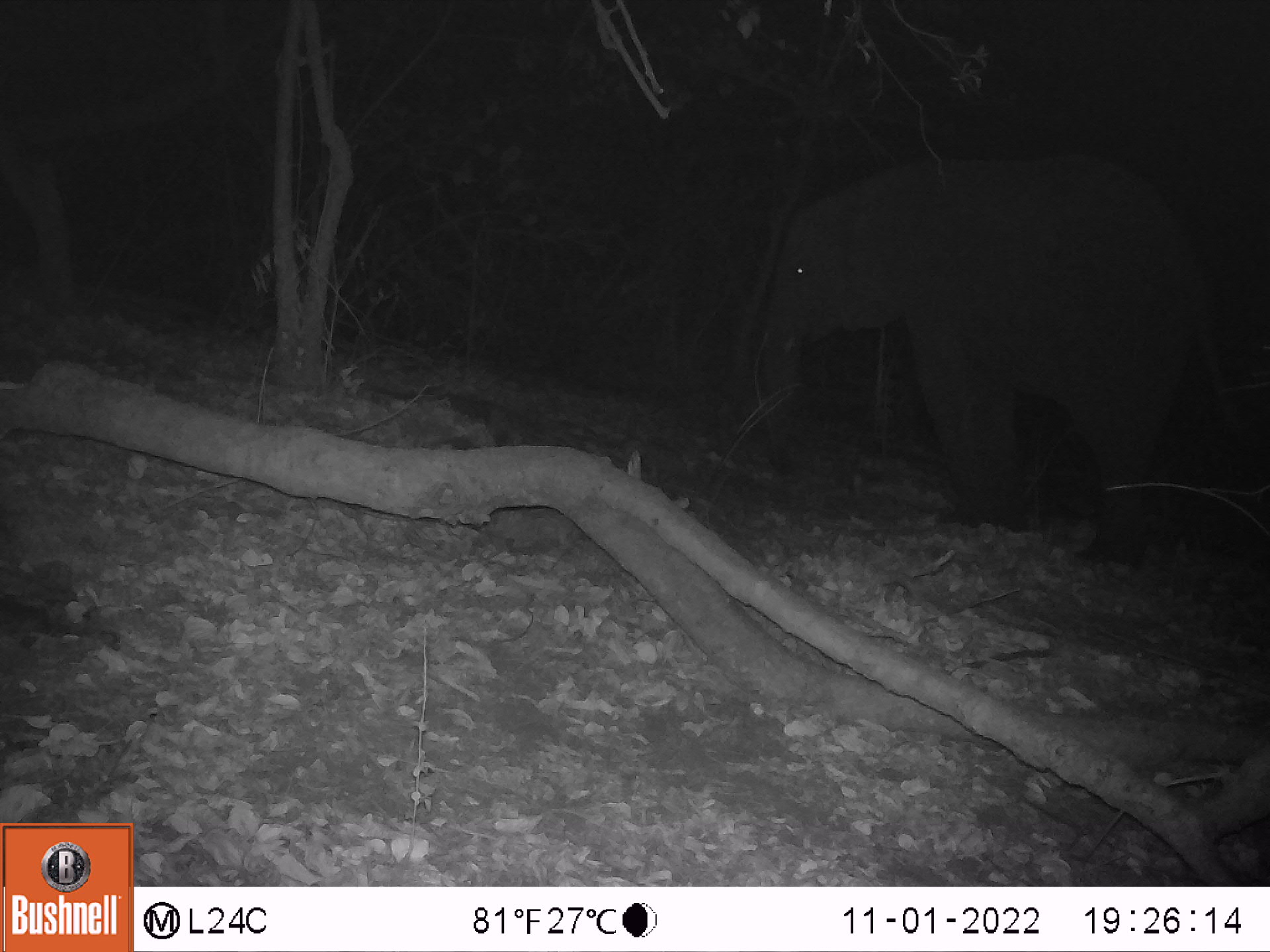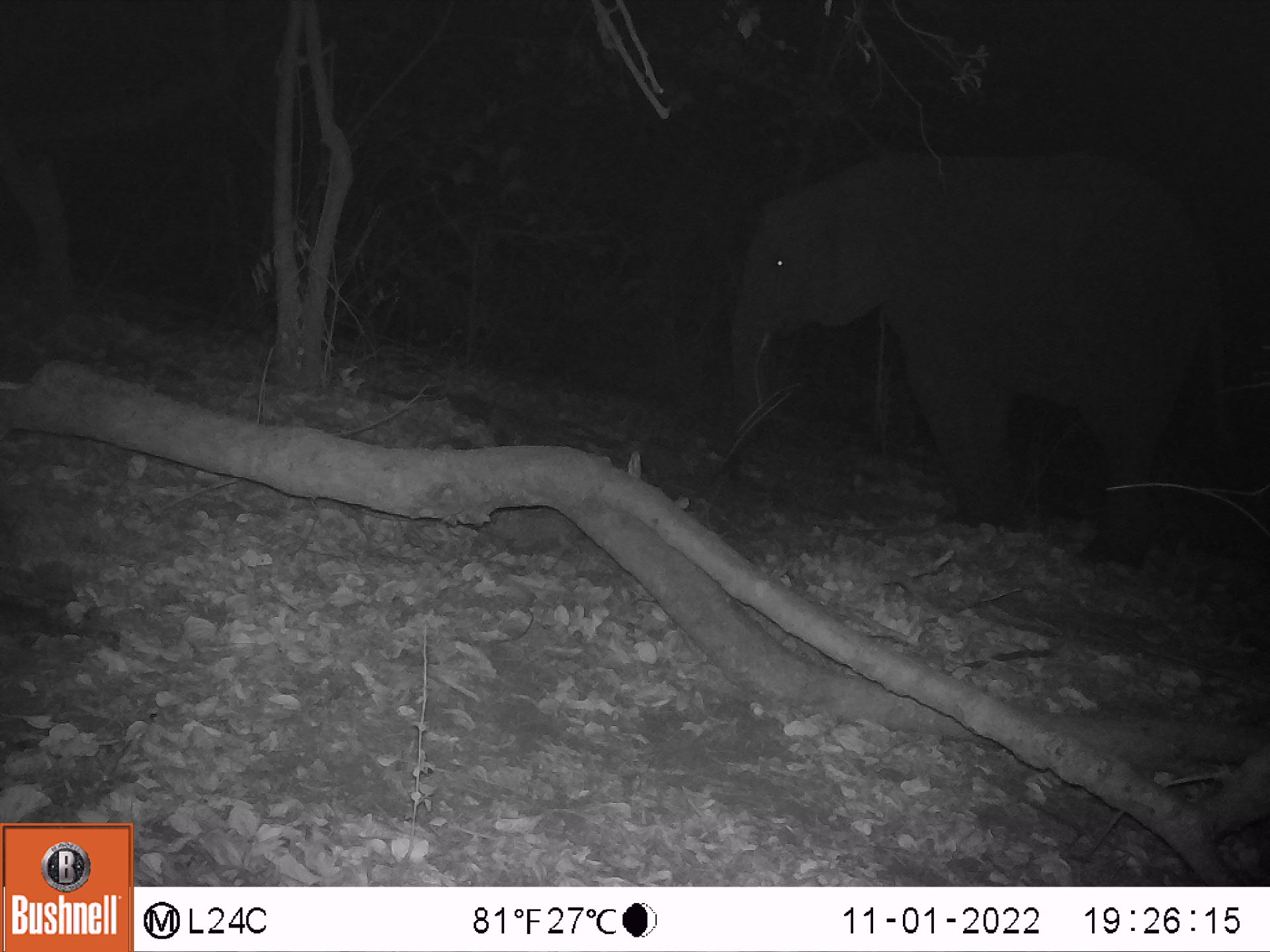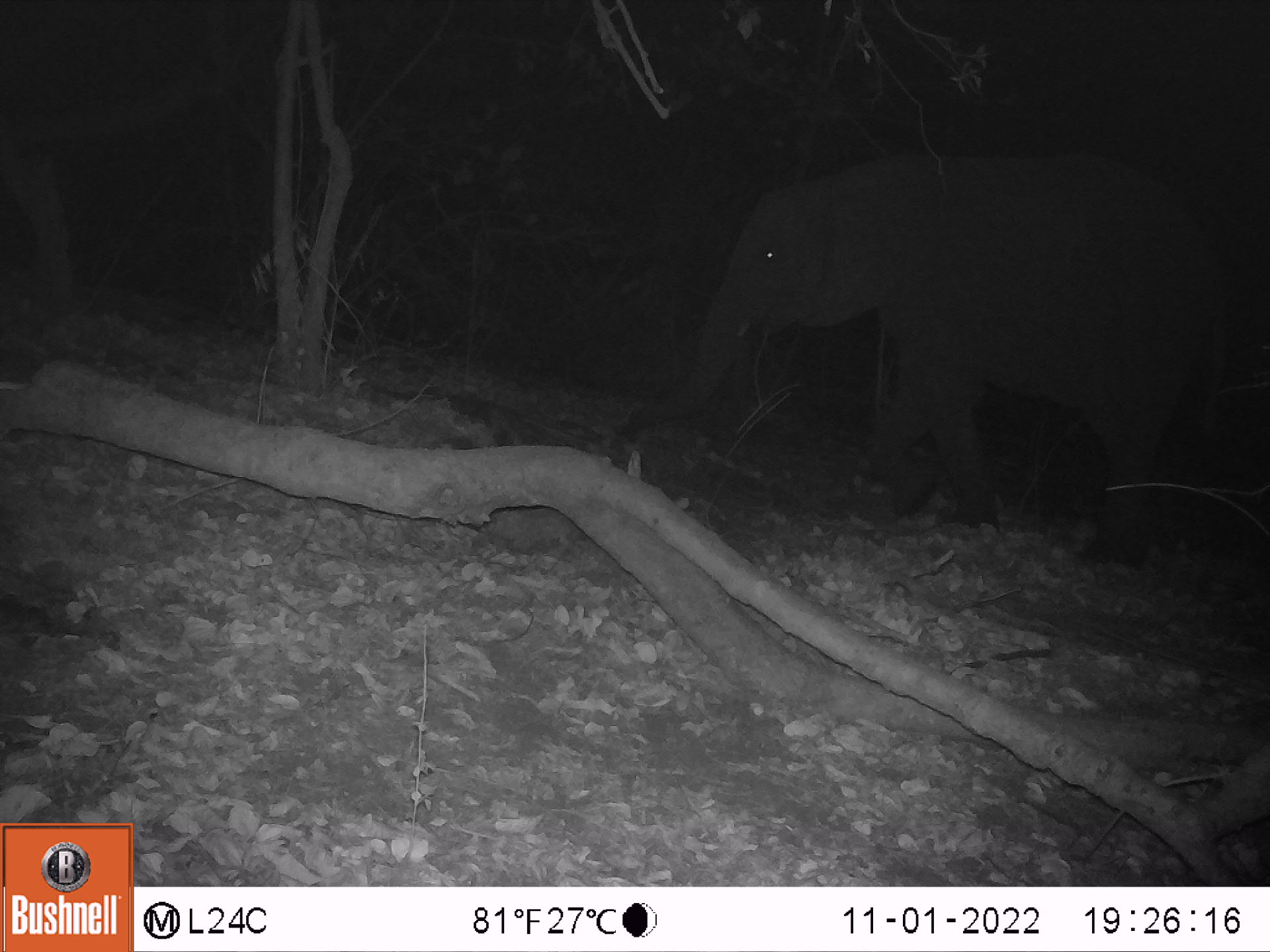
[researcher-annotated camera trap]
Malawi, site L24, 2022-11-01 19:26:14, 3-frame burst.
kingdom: Animalia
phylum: Chordata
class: Mammalia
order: Proboscidea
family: Elephantidae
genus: Loxodonta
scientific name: Loxodonta africana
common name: african savanna elephant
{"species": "african savanna elephant (Loxodonta africana)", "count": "1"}